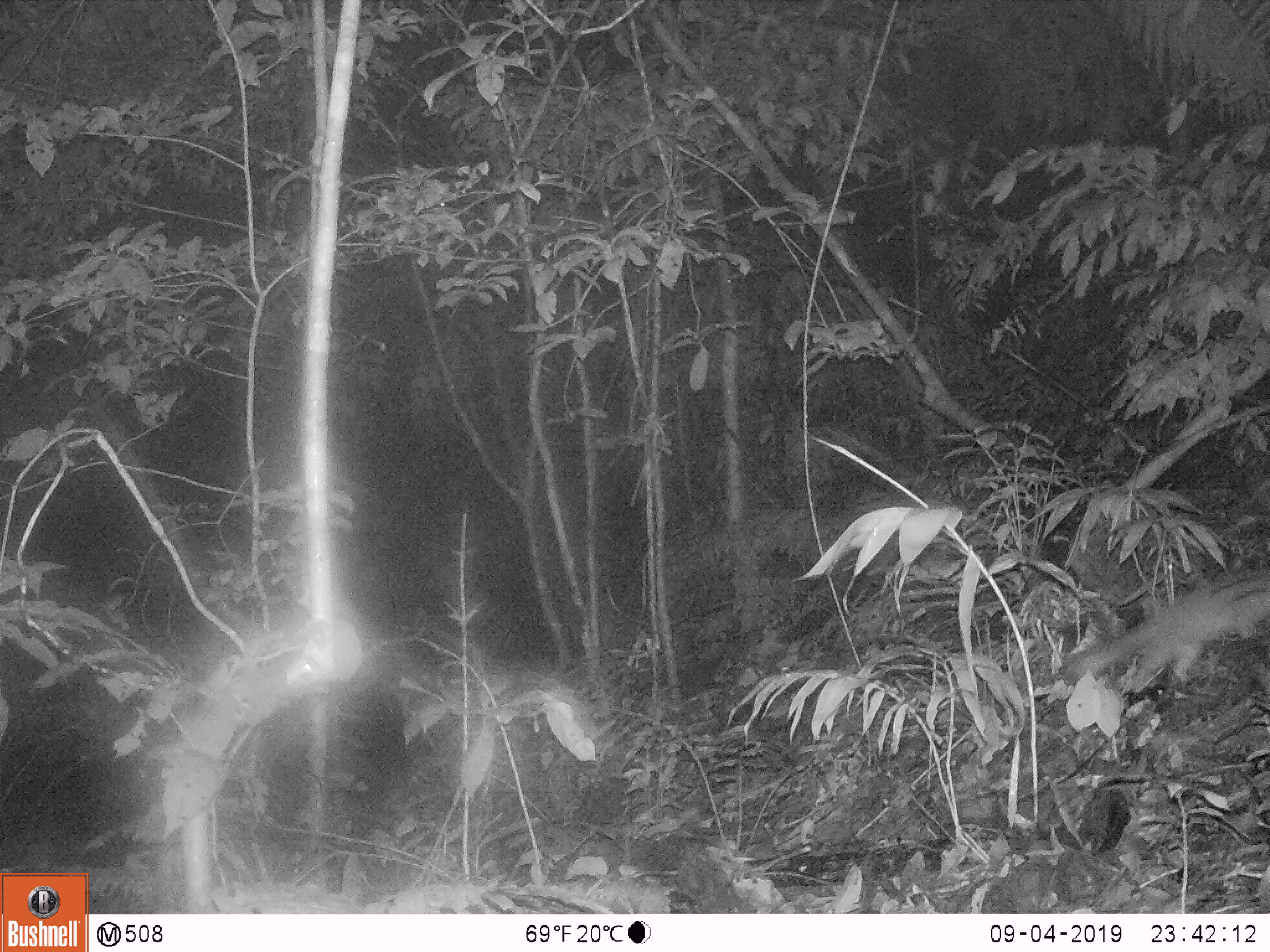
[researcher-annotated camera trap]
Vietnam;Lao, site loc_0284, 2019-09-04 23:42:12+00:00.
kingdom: Animalia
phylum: Chordata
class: Mammalia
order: Carnivora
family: Mustelidae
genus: Melogale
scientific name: Melogale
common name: ferret badger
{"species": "ferret badger (Melogale)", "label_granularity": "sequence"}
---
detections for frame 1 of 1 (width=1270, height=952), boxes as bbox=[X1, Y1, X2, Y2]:
ferret badger: bbox=[1063, 564, 1270, 693]